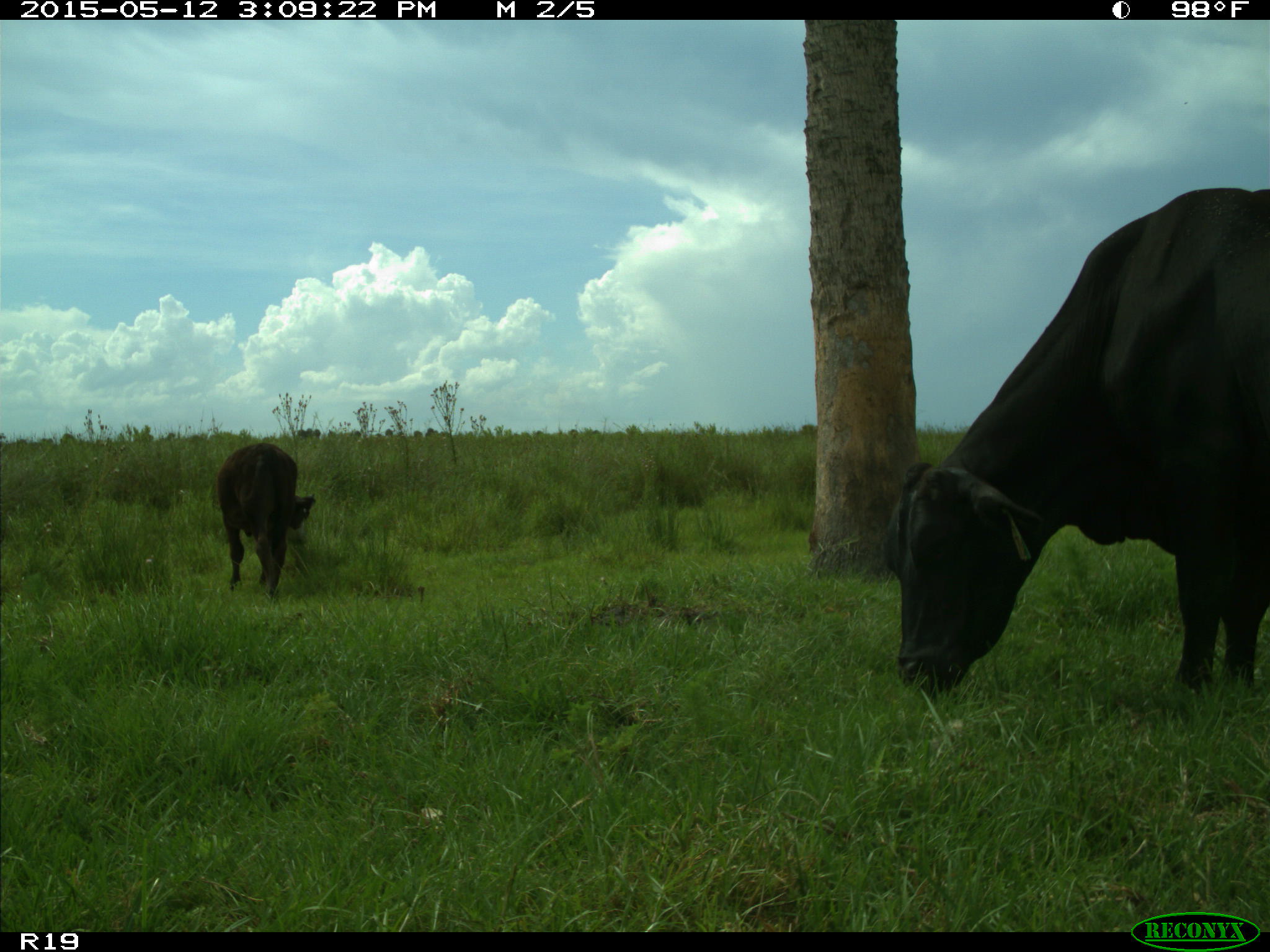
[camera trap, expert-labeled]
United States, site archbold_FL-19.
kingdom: Animalia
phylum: Chordata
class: Mammalia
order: Artiodactyla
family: Bovidae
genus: Bos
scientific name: Bos taurus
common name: domestic cow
Bos taurus (domestic cow).